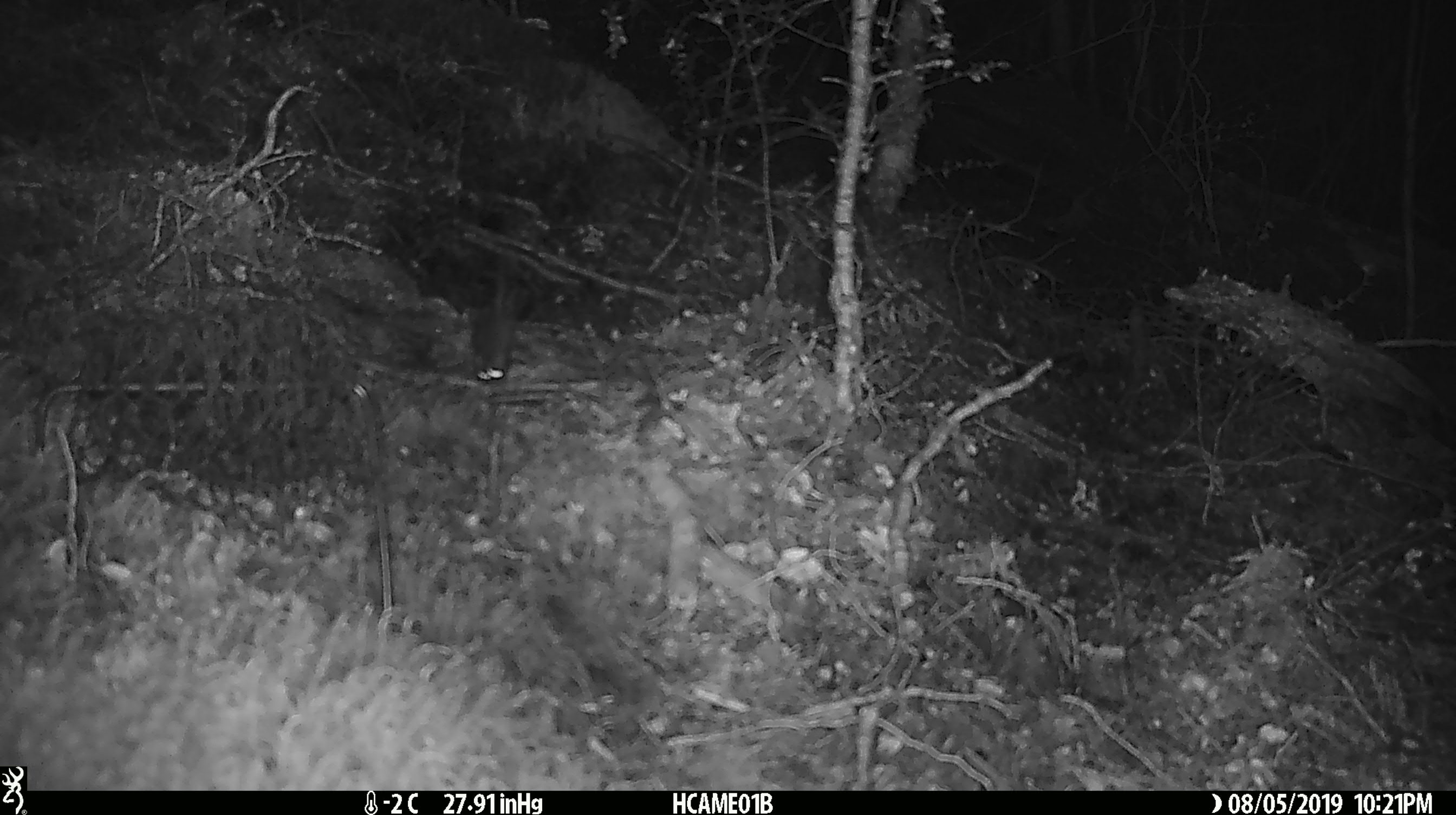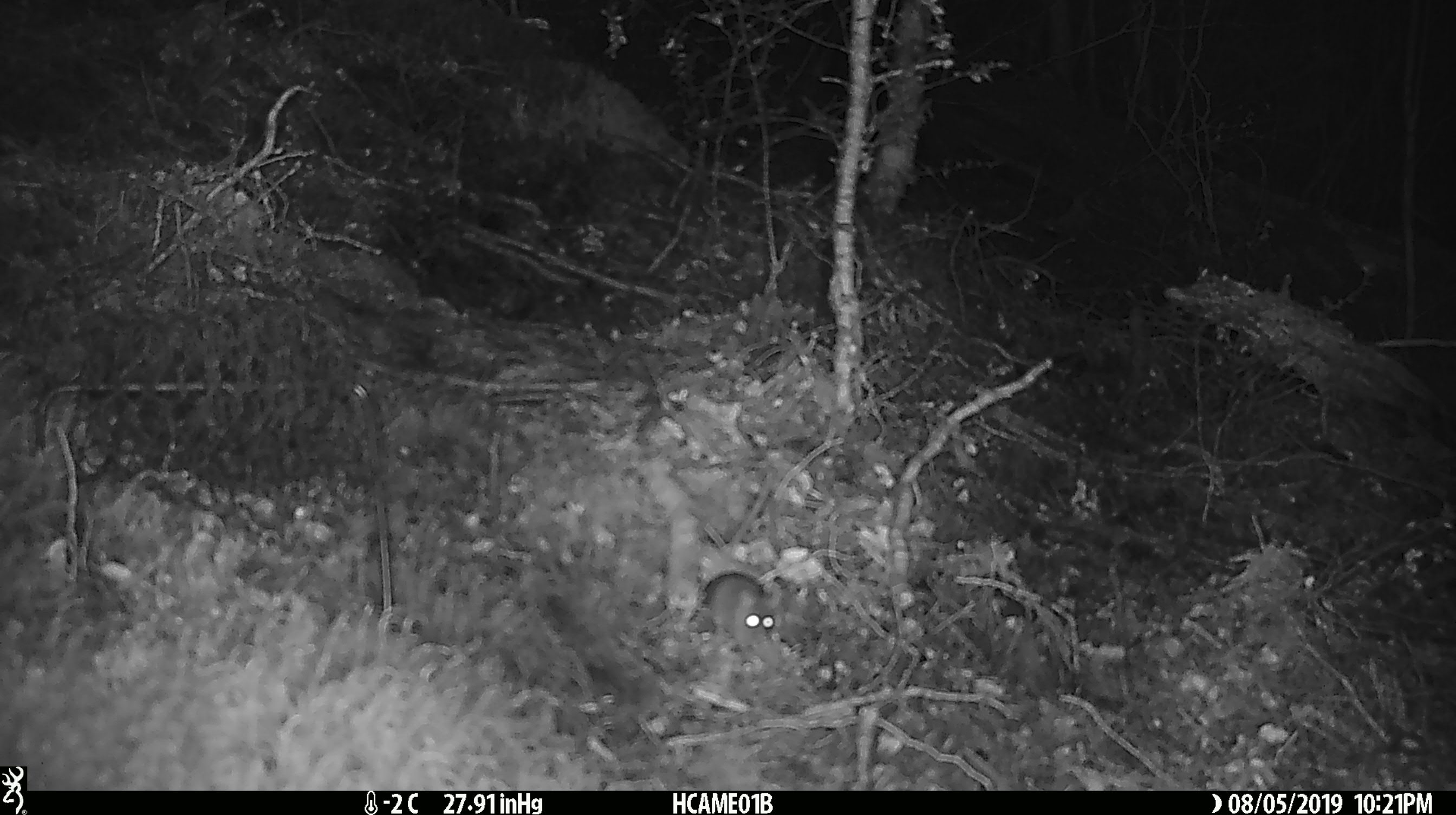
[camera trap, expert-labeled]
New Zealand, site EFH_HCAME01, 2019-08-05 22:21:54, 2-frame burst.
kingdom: Animalia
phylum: Chordata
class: Mammalia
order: Rodentia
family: Muridae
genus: Mus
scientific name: Mus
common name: mouse